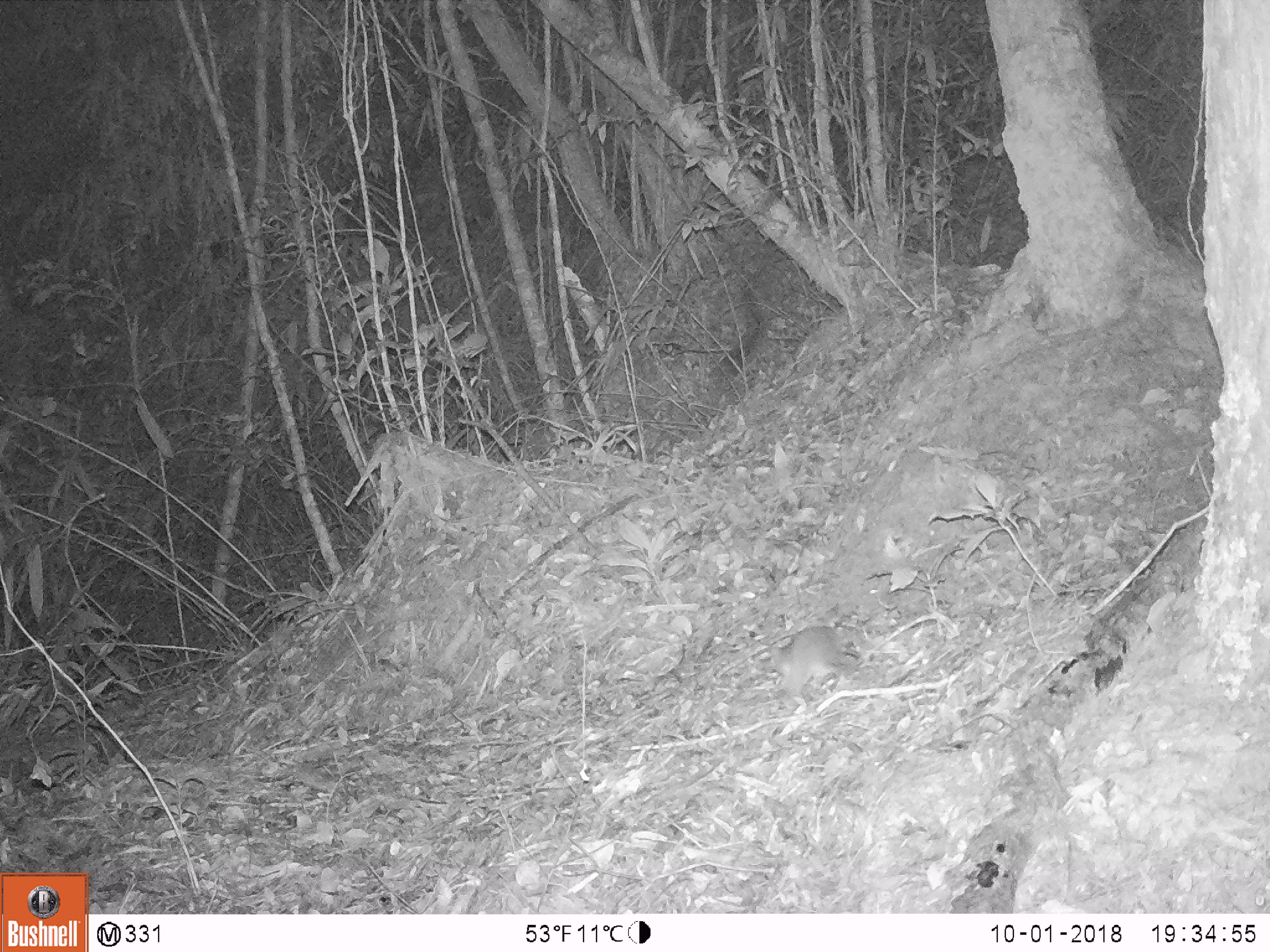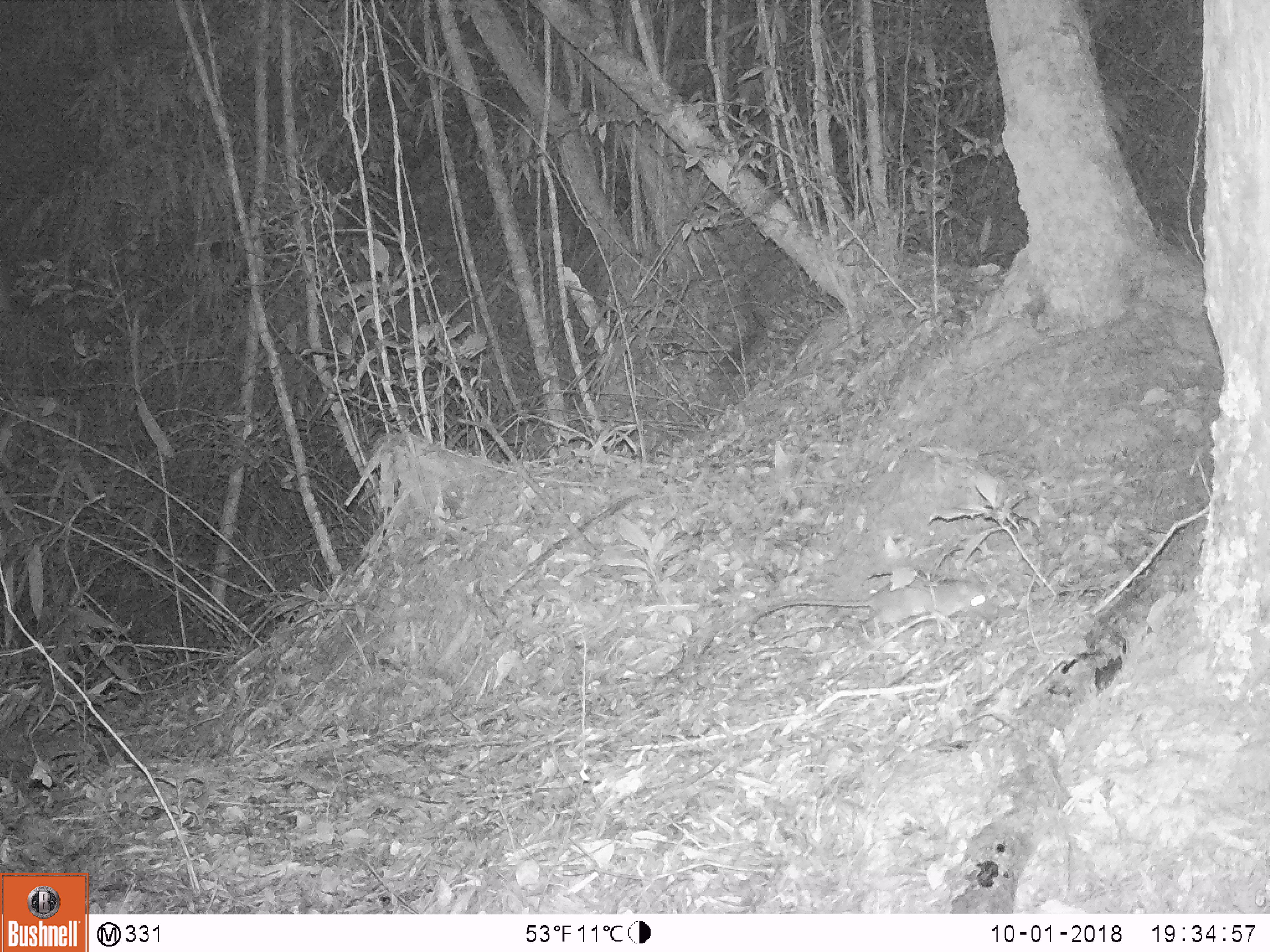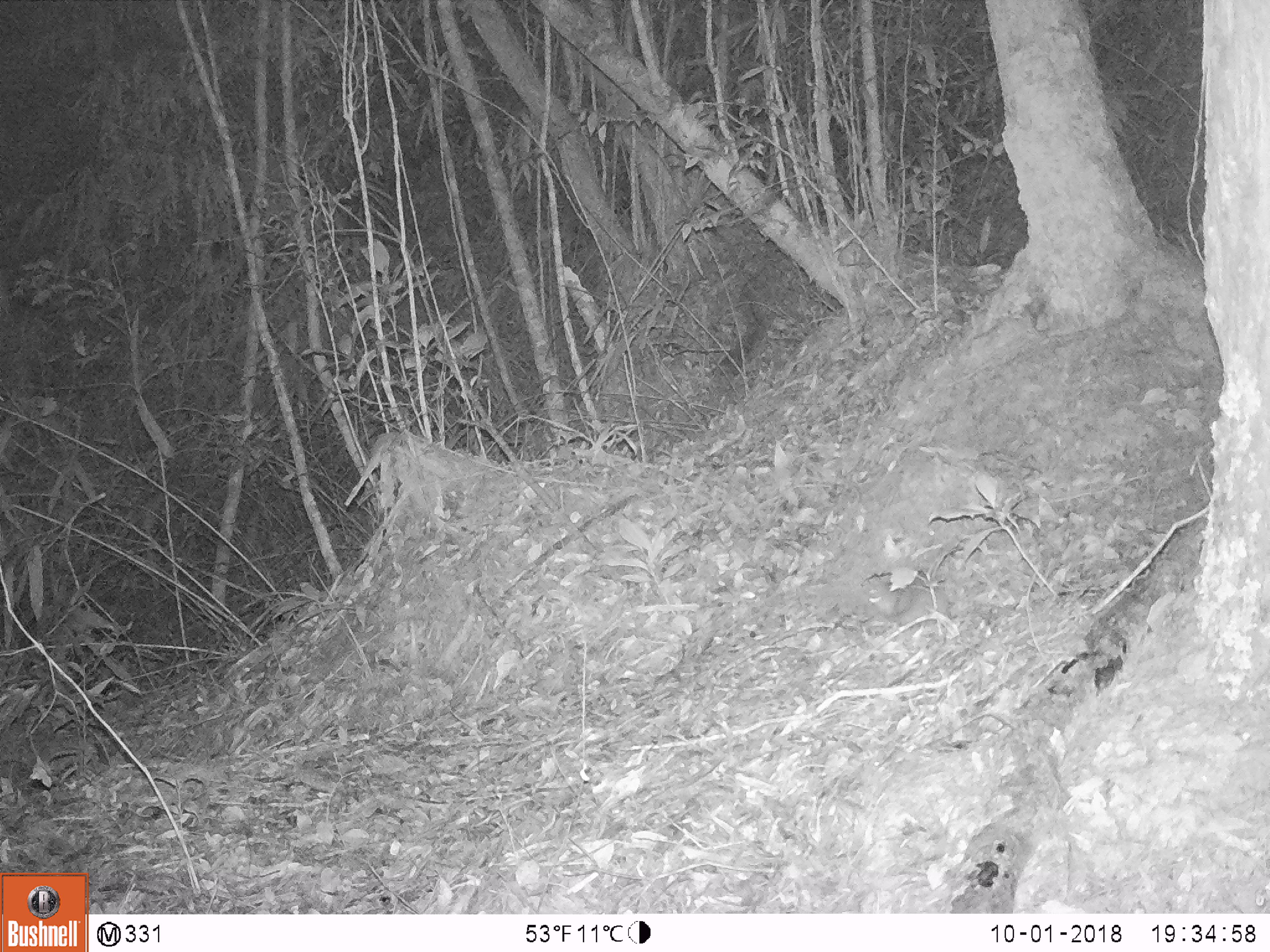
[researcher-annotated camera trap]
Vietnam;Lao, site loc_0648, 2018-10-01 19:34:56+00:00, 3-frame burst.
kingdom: Animalia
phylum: Chordata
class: Mammalia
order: Rodentia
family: Muridae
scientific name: Muridae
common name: old-world mice and rats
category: unidentified murid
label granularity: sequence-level